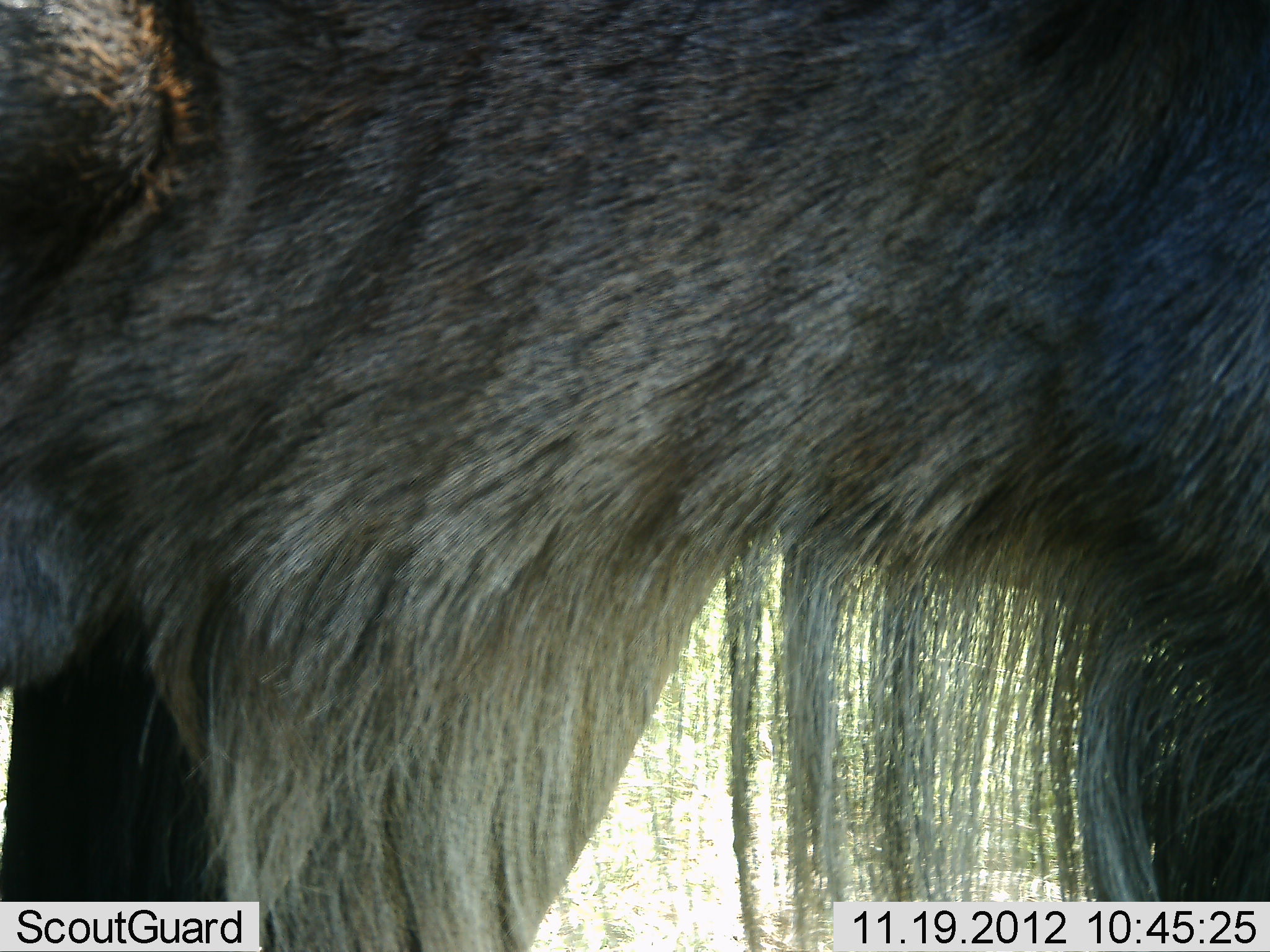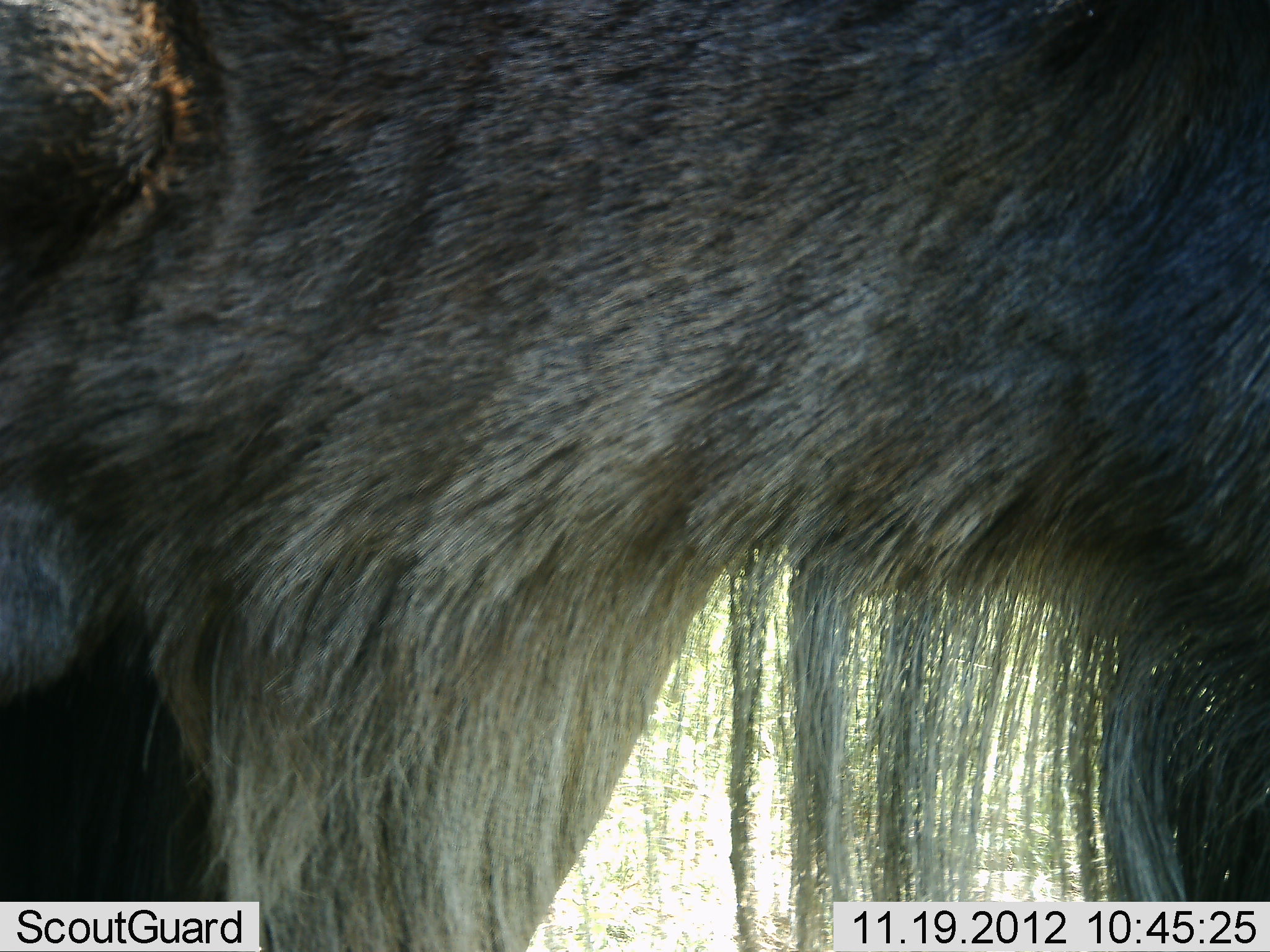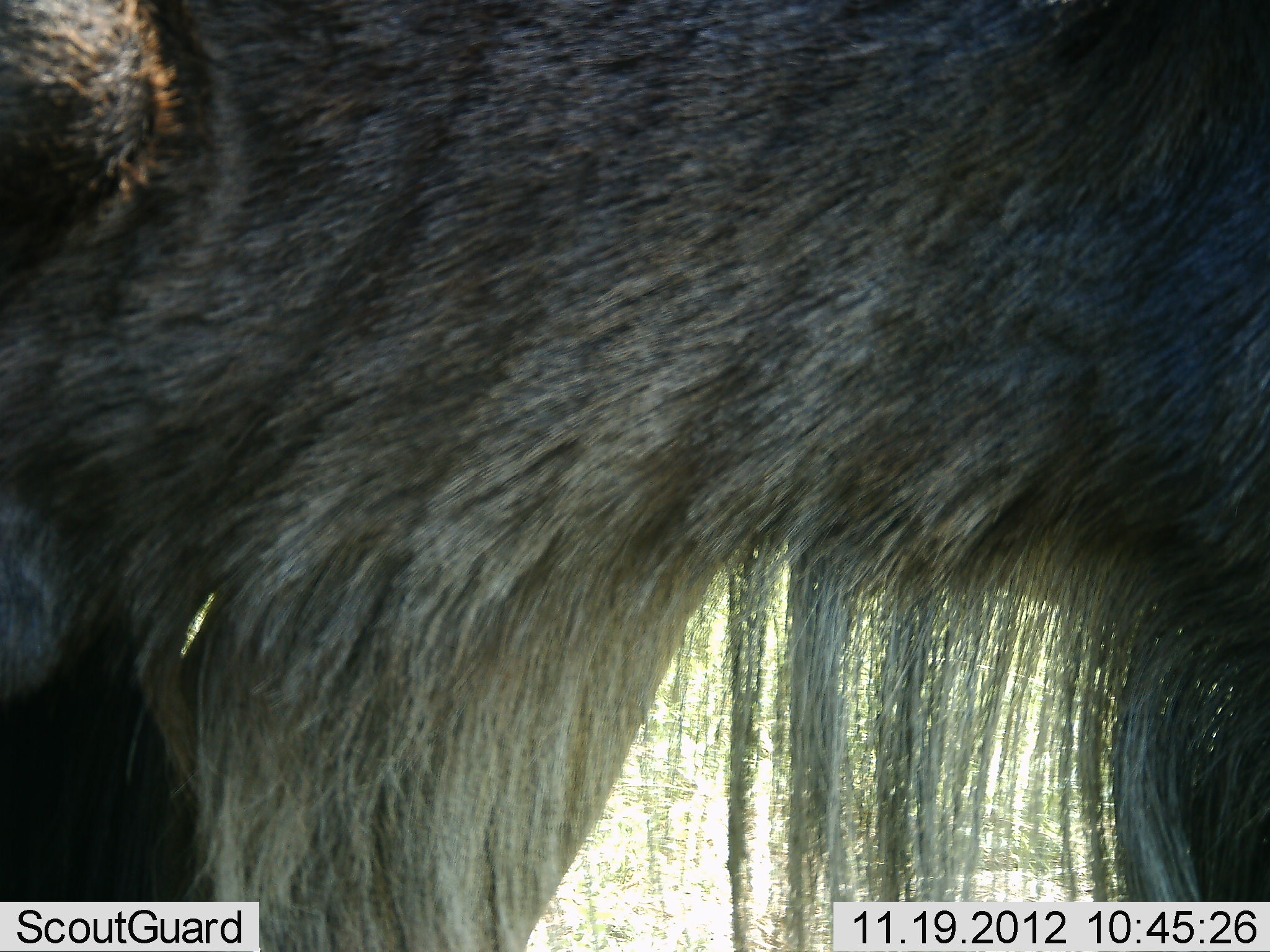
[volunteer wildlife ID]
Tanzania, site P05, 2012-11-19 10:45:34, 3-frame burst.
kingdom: Animalia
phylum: Chordata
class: Mammalia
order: Artiodactyla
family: Bovidae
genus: Connochaetes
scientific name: Connochaetes taurinus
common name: blue wildebeest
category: wildebeest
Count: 1.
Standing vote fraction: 90%.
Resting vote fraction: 0%.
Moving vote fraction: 0%.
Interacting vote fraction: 0%.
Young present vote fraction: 0%.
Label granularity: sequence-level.